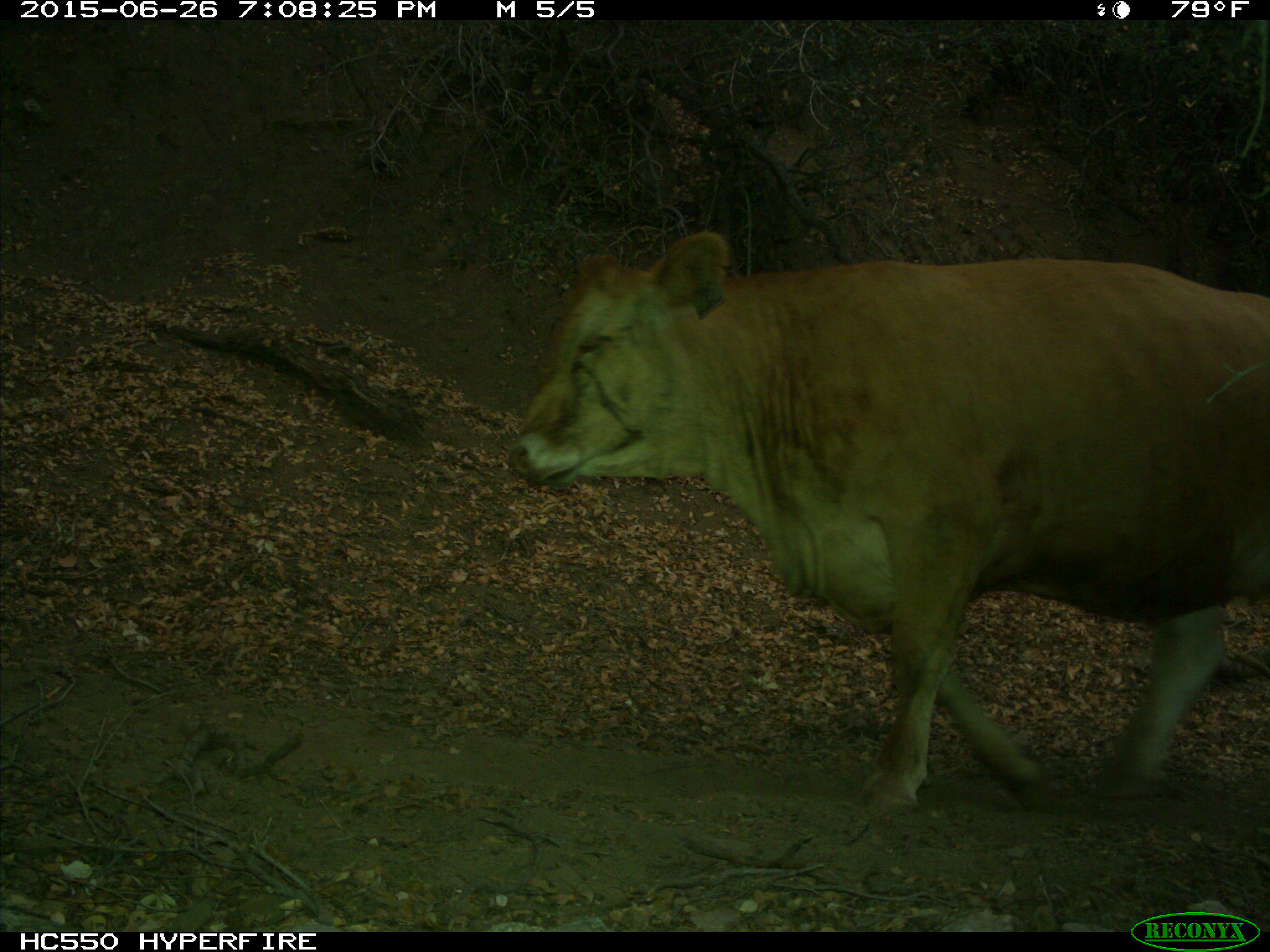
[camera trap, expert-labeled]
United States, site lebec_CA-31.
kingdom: Animalia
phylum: Chordata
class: Mammalia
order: Artiodactyla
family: Bovidae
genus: Bos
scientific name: Bos taurus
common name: domestic cow